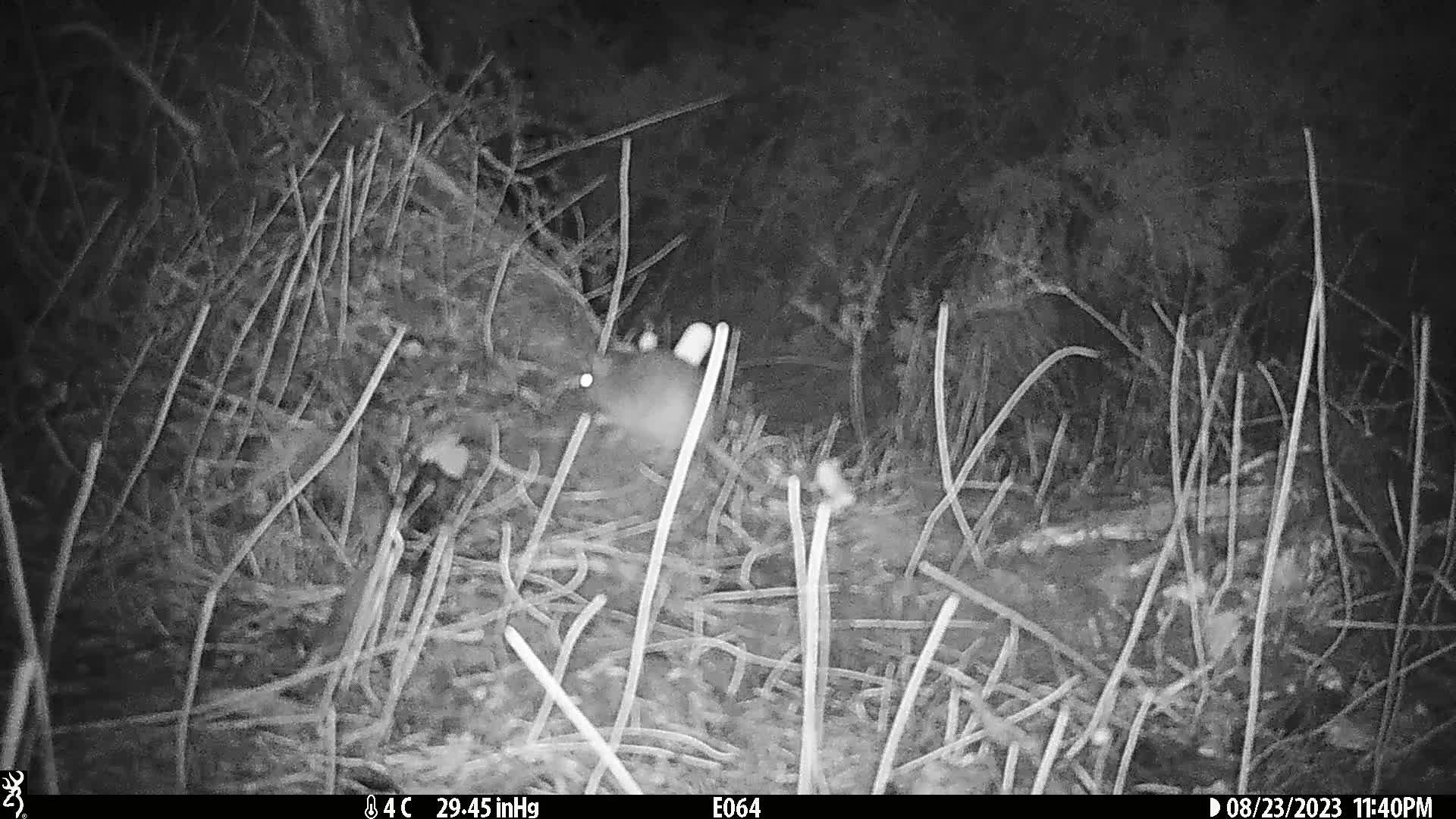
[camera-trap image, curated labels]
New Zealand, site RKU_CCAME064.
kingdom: Animalia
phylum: Chordata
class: Mammalia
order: Rodentia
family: Muridae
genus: Rattus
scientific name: Rattus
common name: rat